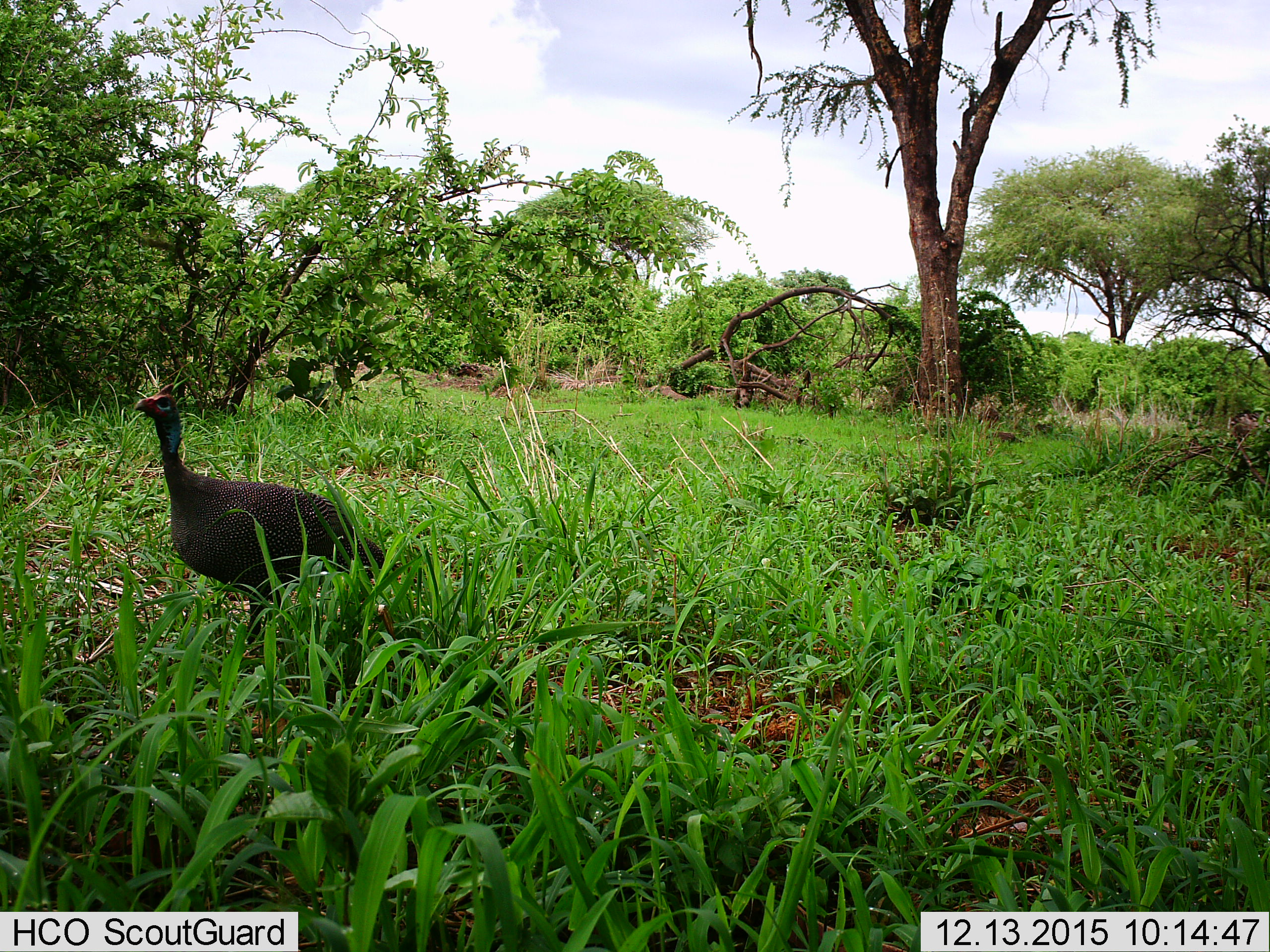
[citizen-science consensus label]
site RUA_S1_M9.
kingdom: Animalia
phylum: Chordata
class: Aves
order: Galliformes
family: Numididae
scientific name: Numididae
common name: guineafowl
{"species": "guineafowl (Numididae)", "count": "1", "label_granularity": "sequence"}